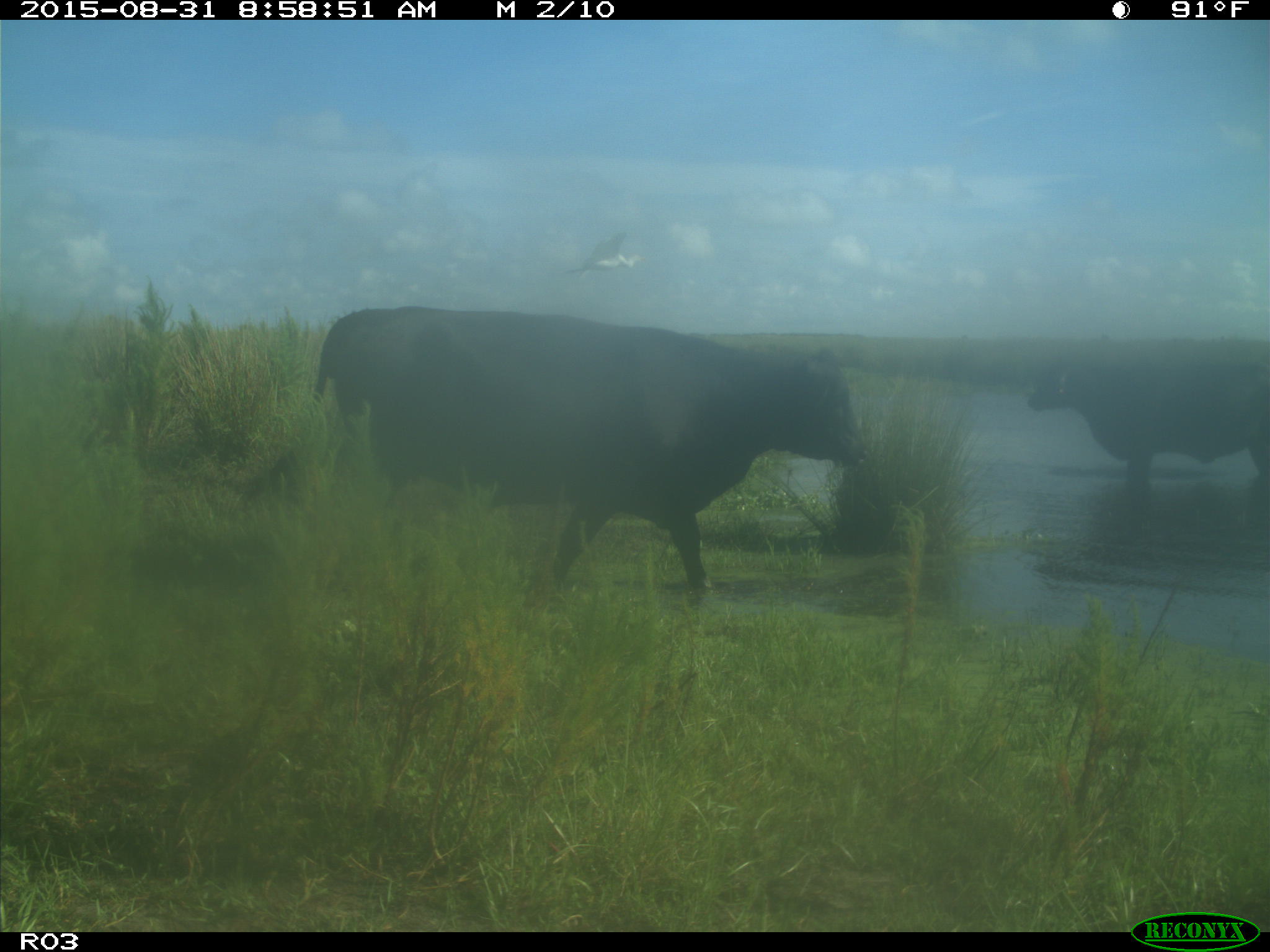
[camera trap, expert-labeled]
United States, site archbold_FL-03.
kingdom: Animalia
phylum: Chordata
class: Mammalia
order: Artiodactyla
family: Bovidae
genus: Bos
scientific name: Bos taurus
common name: domestic cow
Bos taurus (domestic cow).